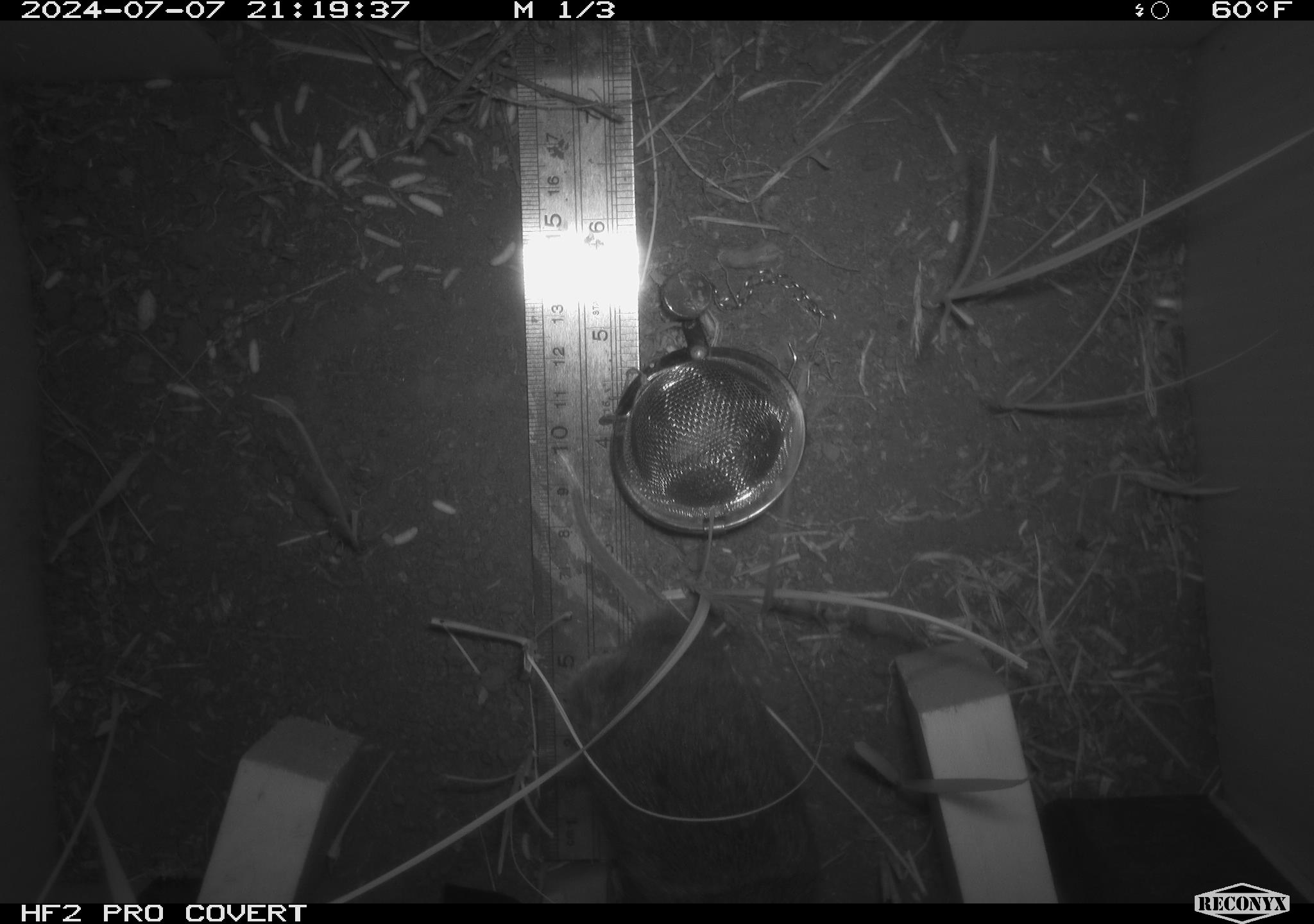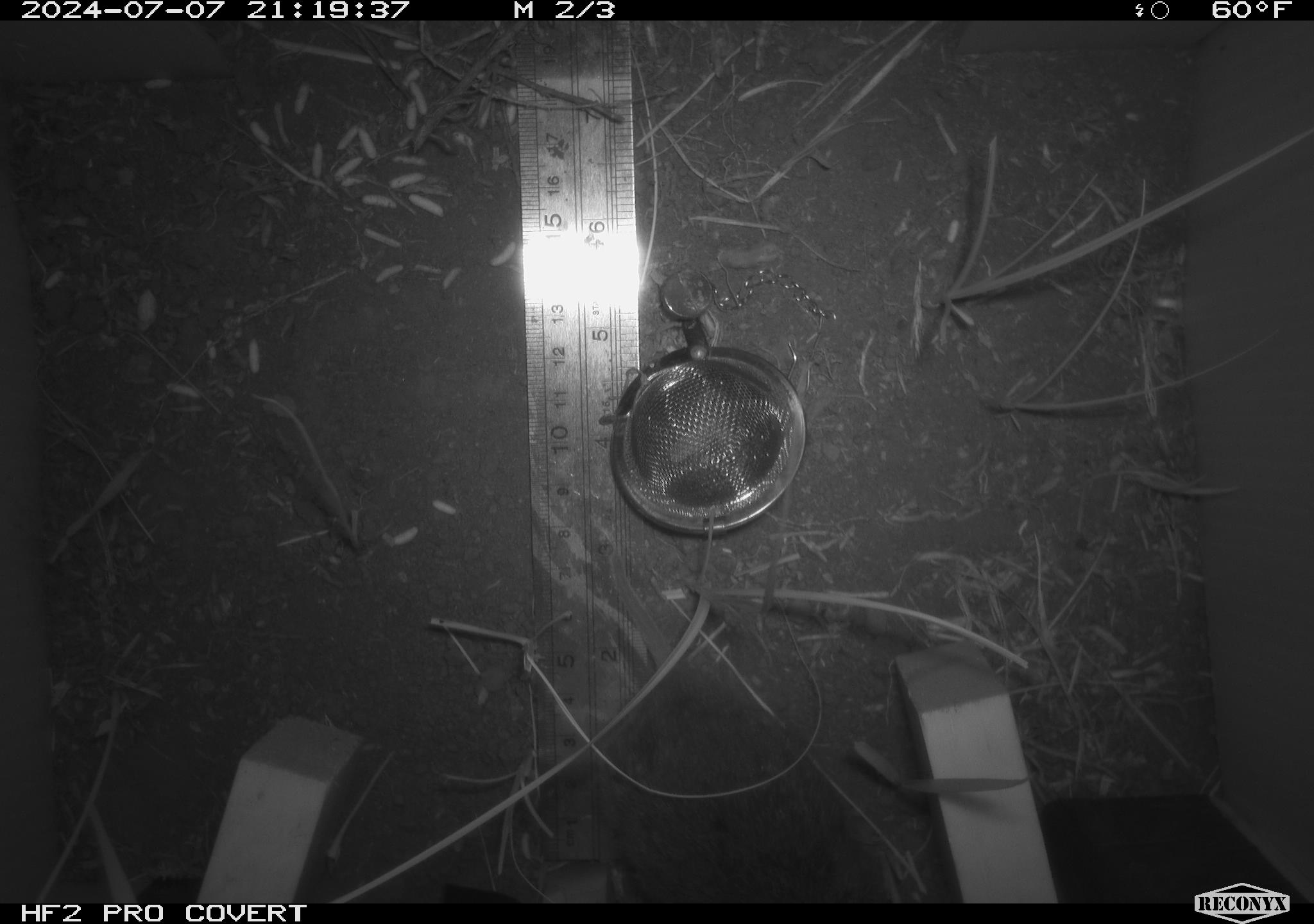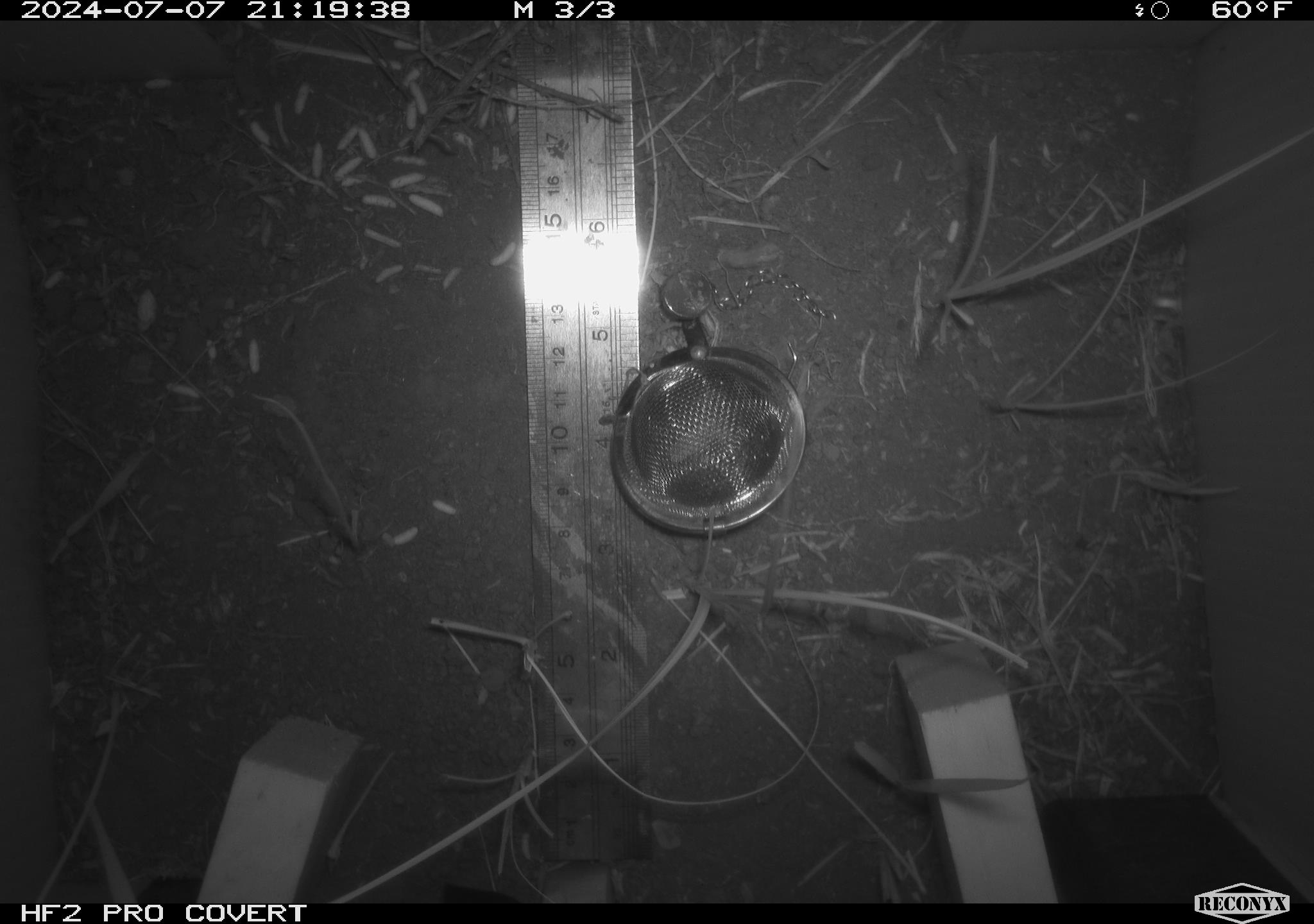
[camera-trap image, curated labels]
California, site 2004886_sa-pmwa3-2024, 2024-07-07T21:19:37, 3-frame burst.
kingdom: Animalia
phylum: Chordata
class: Mammalia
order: Rodentia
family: Cricetidae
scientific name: Arvicolinae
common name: voles, lemmings, and muskrats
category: arvicolinae subfamily